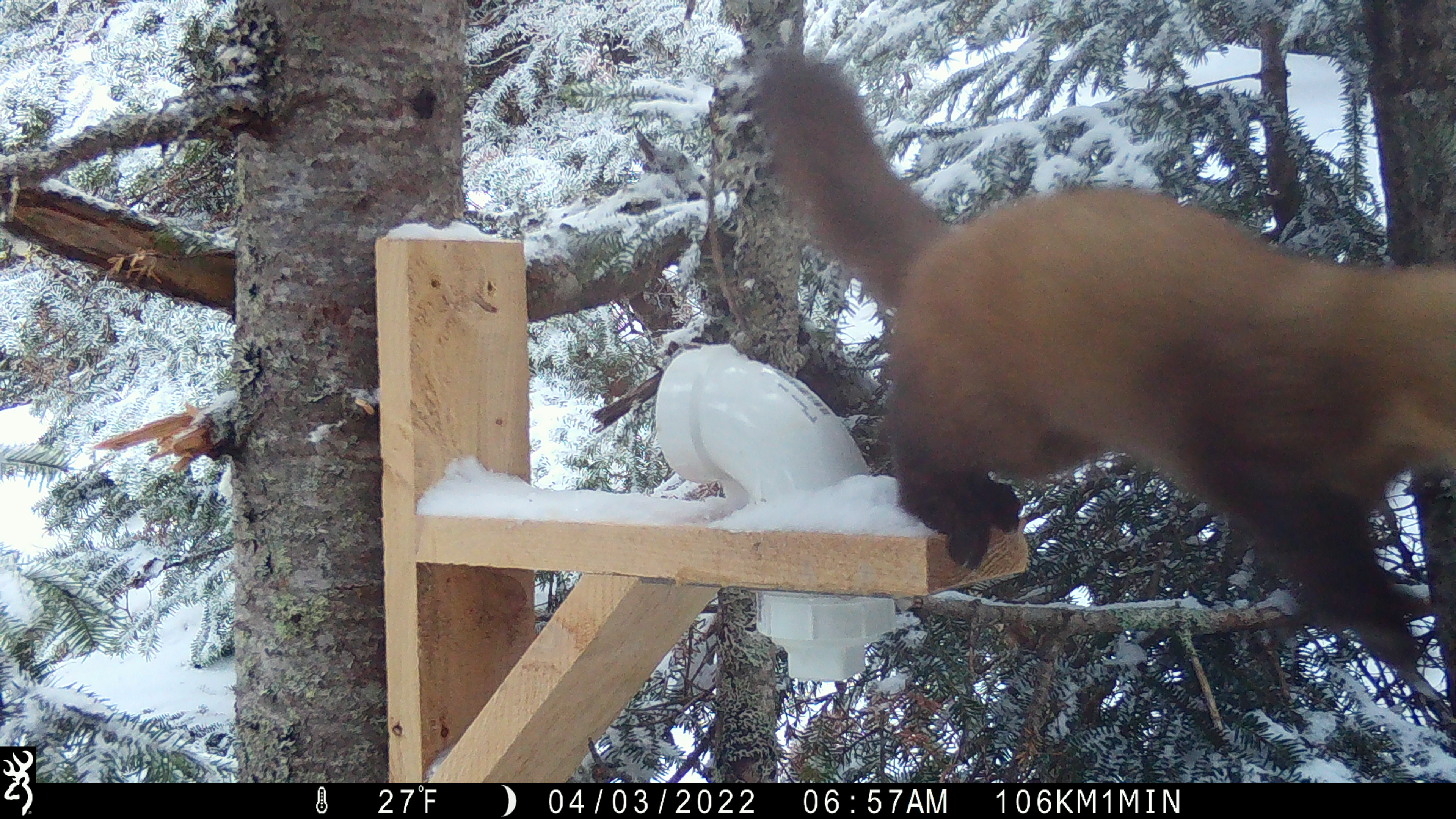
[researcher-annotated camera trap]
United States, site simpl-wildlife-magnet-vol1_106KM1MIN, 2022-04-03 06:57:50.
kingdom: Animalia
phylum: Chordata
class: Mammalia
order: Carnivora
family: Mustelidae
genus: Martes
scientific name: Martes americana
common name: american marten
American marten (Martes americana).